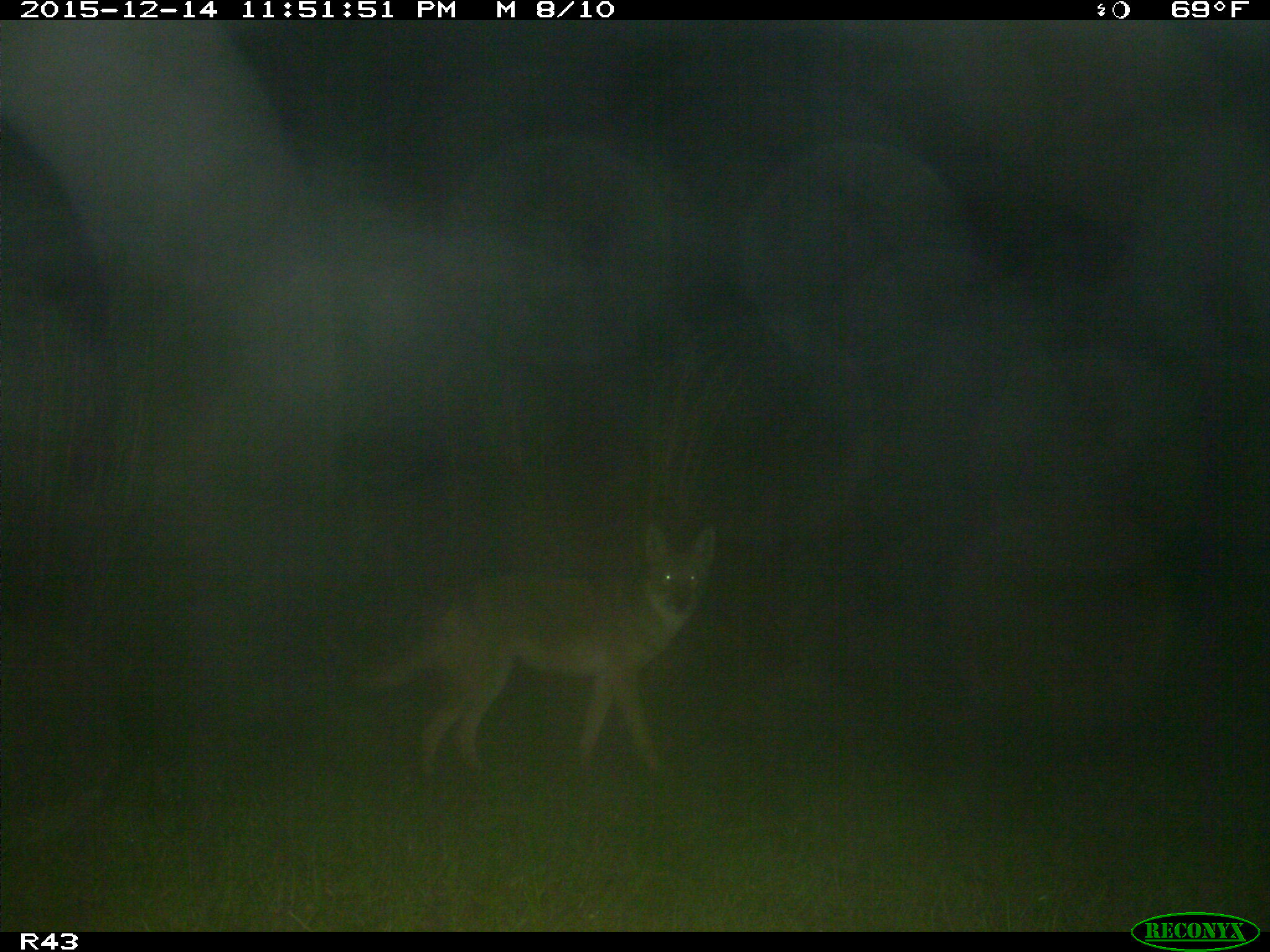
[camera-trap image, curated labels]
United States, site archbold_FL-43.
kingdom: Animalia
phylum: Chordata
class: Mammalia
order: Carnivora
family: Canidae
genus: Canis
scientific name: Canis latrans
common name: coyote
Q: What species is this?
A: Canis latrans (coyote).